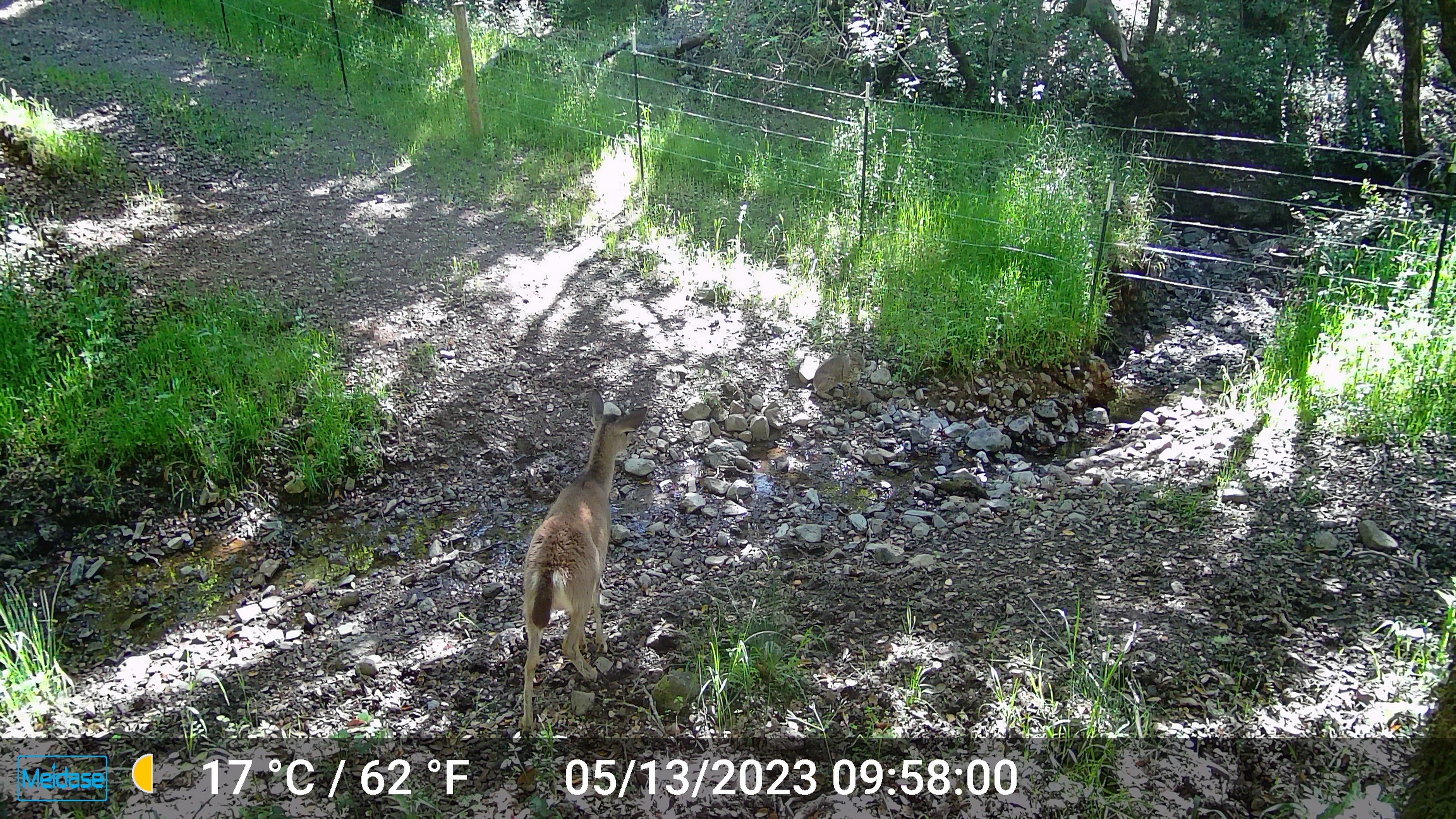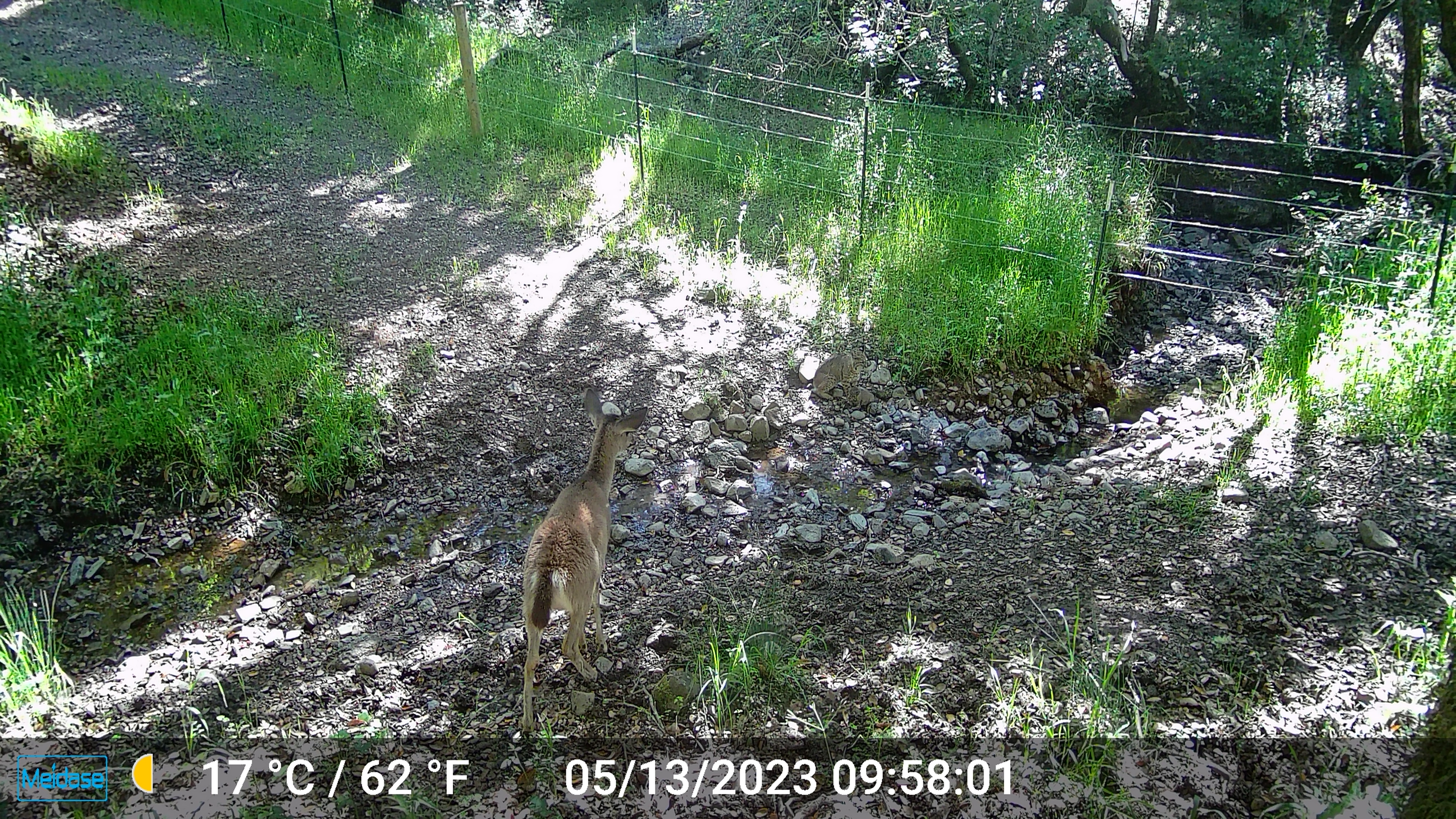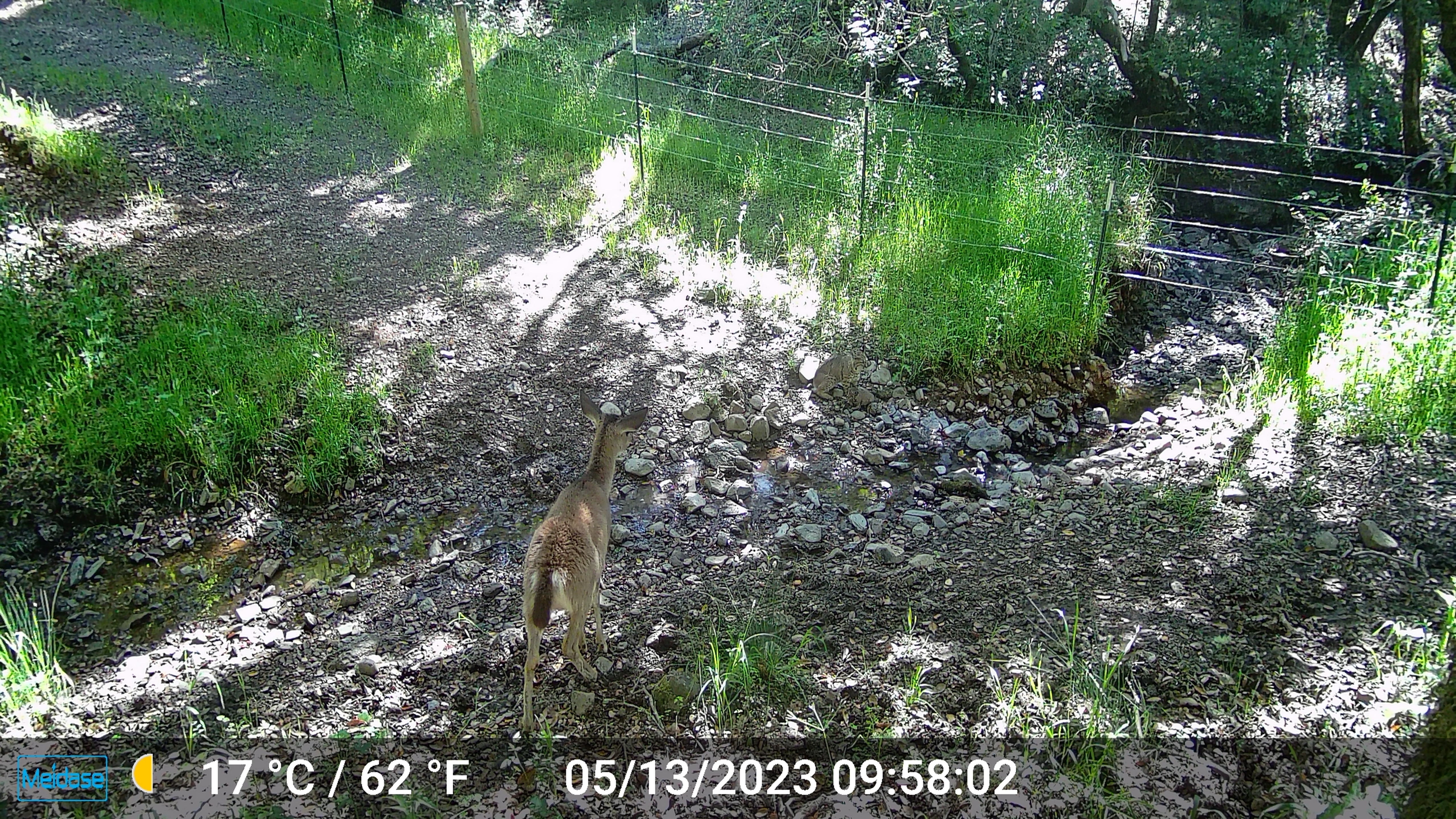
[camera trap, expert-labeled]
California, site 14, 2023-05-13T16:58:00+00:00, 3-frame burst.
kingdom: Animalia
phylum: Chordata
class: Mammalia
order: Artiodactyla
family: Cervidae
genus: Odocoileus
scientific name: Odocoileus hemionus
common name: mule deer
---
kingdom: Animalia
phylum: Chordata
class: Mammalia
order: Carnivora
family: Felidae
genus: Lynx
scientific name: Lynx rufus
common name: bobcat